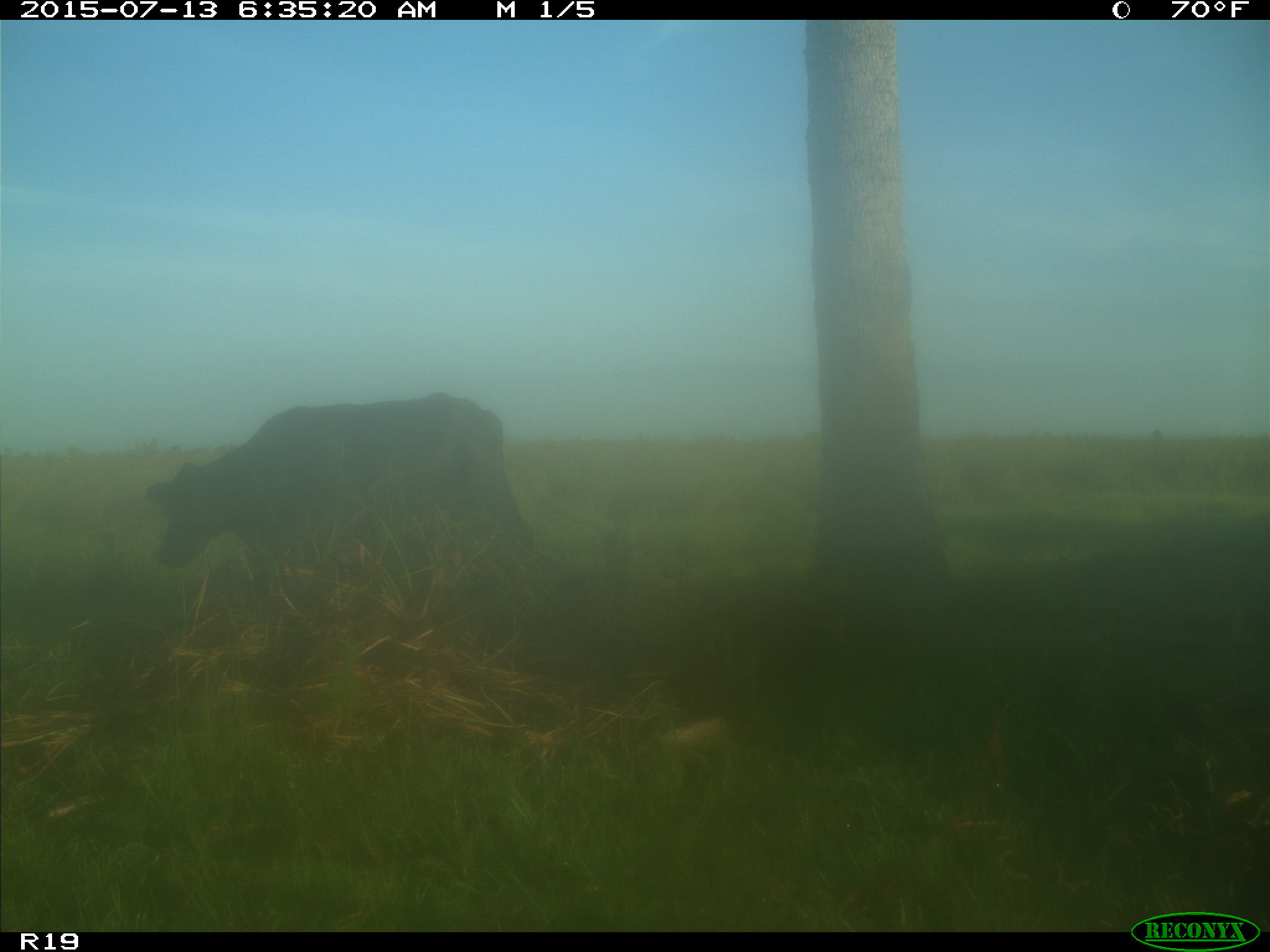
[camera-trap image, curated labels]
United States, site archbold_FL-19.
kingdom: Animalia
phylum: Chordata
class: Mammalia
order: Artiodactyla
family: Bovidae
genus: Bos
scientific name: Bos taurus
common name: domestic cow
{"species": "Bos taurus (domestic cow)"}